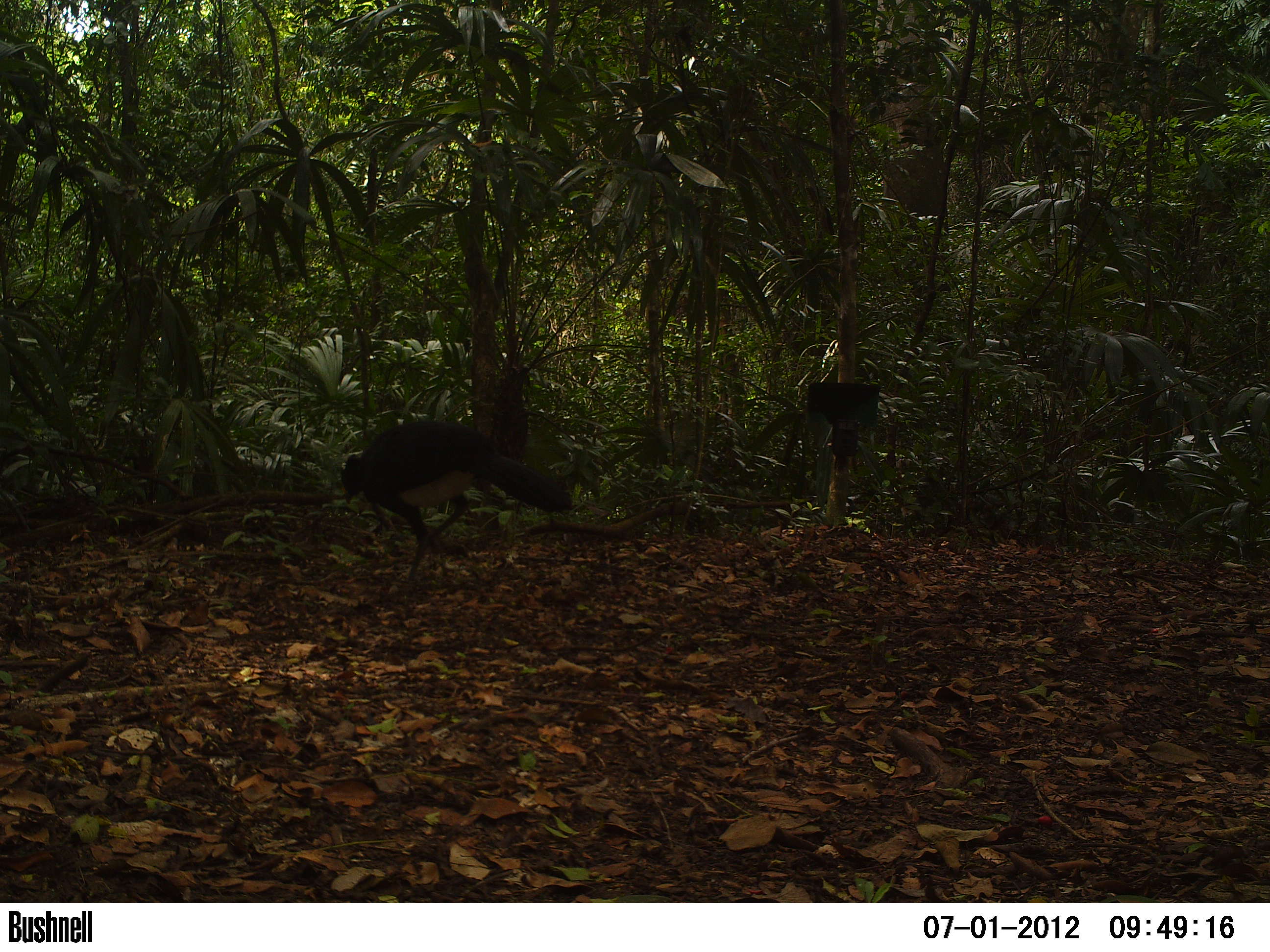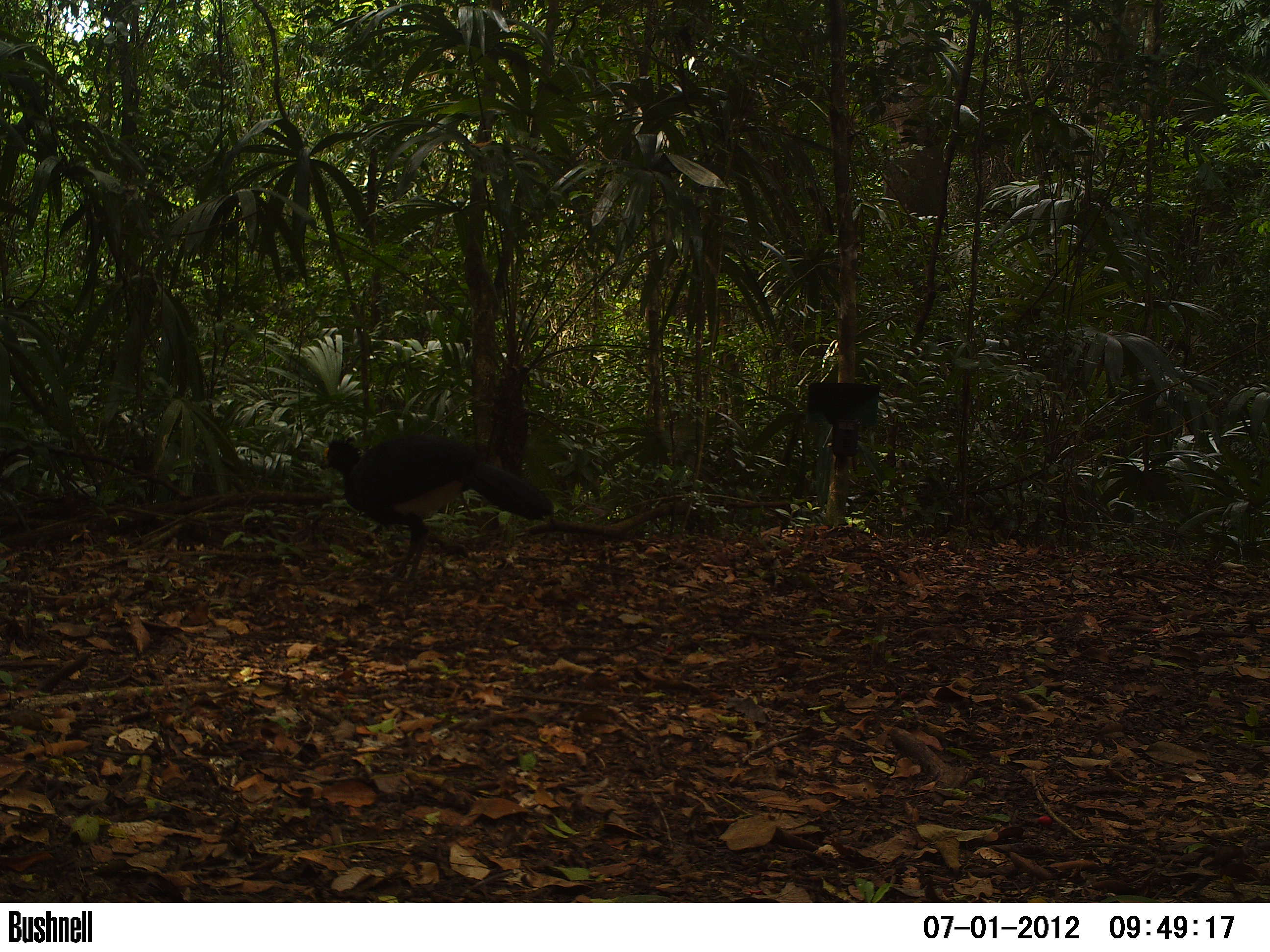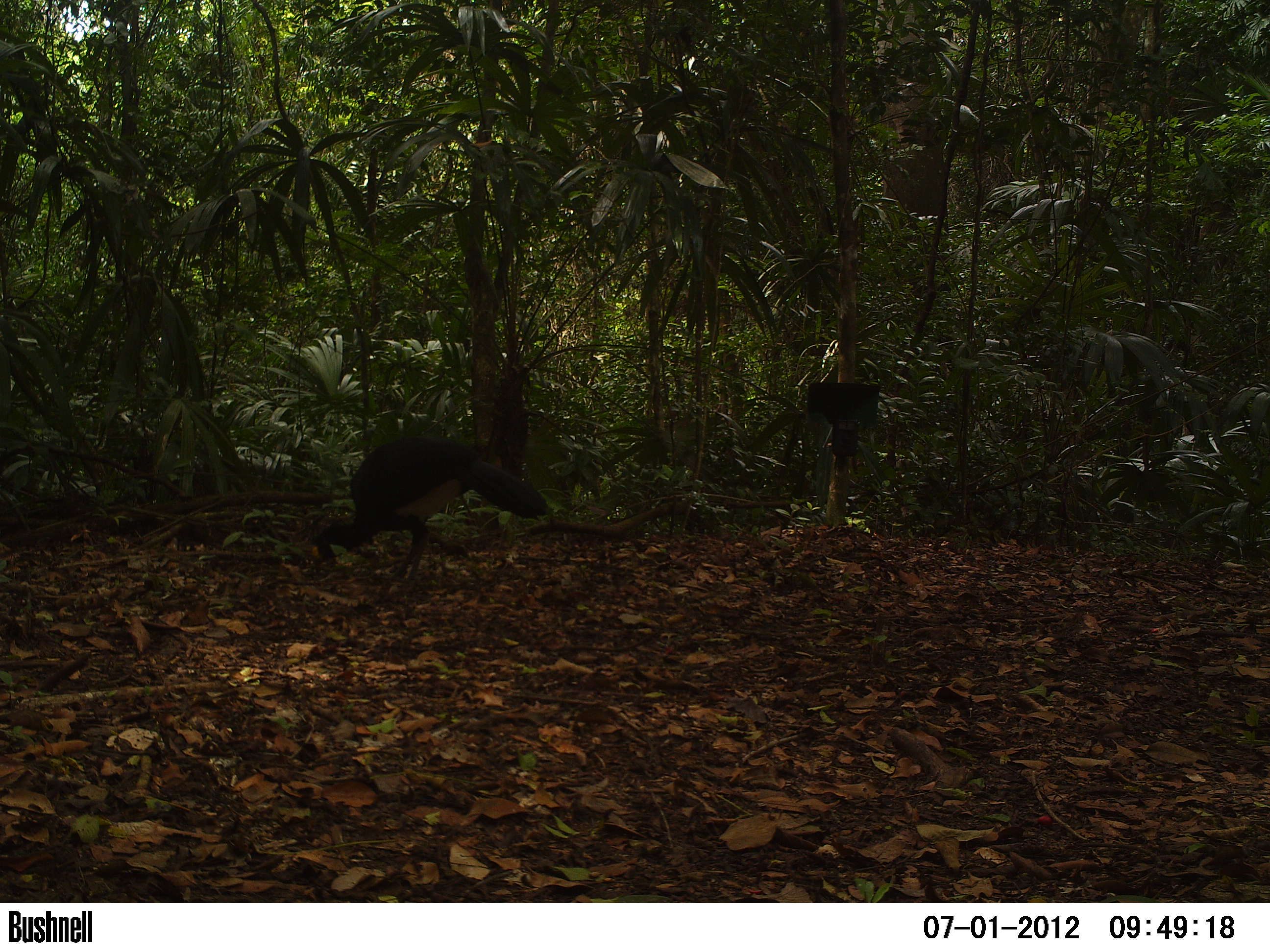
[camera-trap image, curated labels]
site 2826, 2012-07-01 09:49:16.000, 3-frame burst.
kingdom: Animalia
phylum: Chordata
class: Aves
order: Galliformes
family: Cracidae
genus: Crax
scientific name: Crax rubra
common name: great curassow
Crax rubra (great curassow), count 1, age adult, sex male.